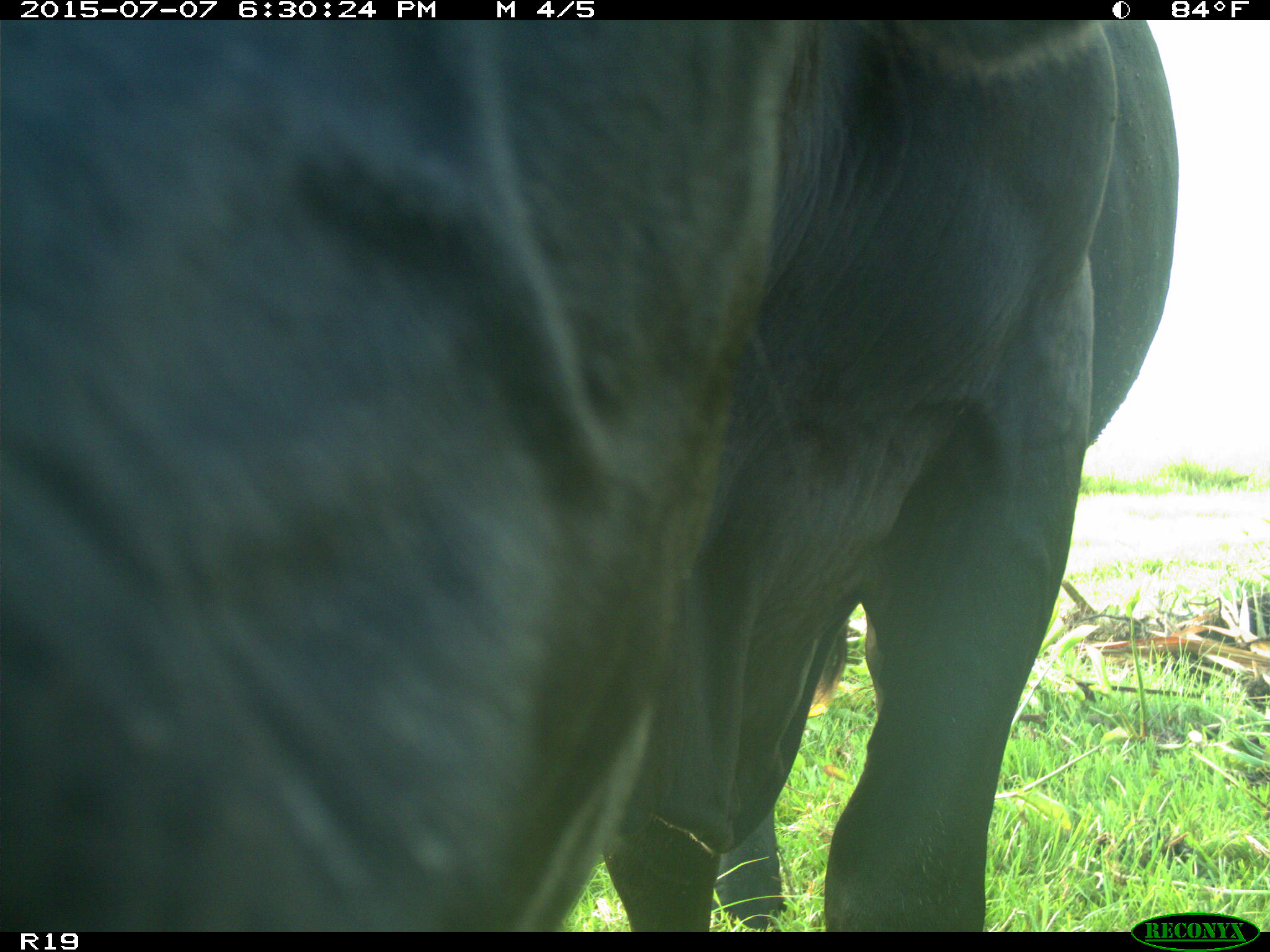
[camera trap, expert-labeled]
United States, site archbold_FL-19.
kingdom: Animalia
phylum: Chordata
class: Mammalia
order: Artiodactyla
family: Bovidae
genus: Bos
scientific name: Bos taurus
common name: domestic cow